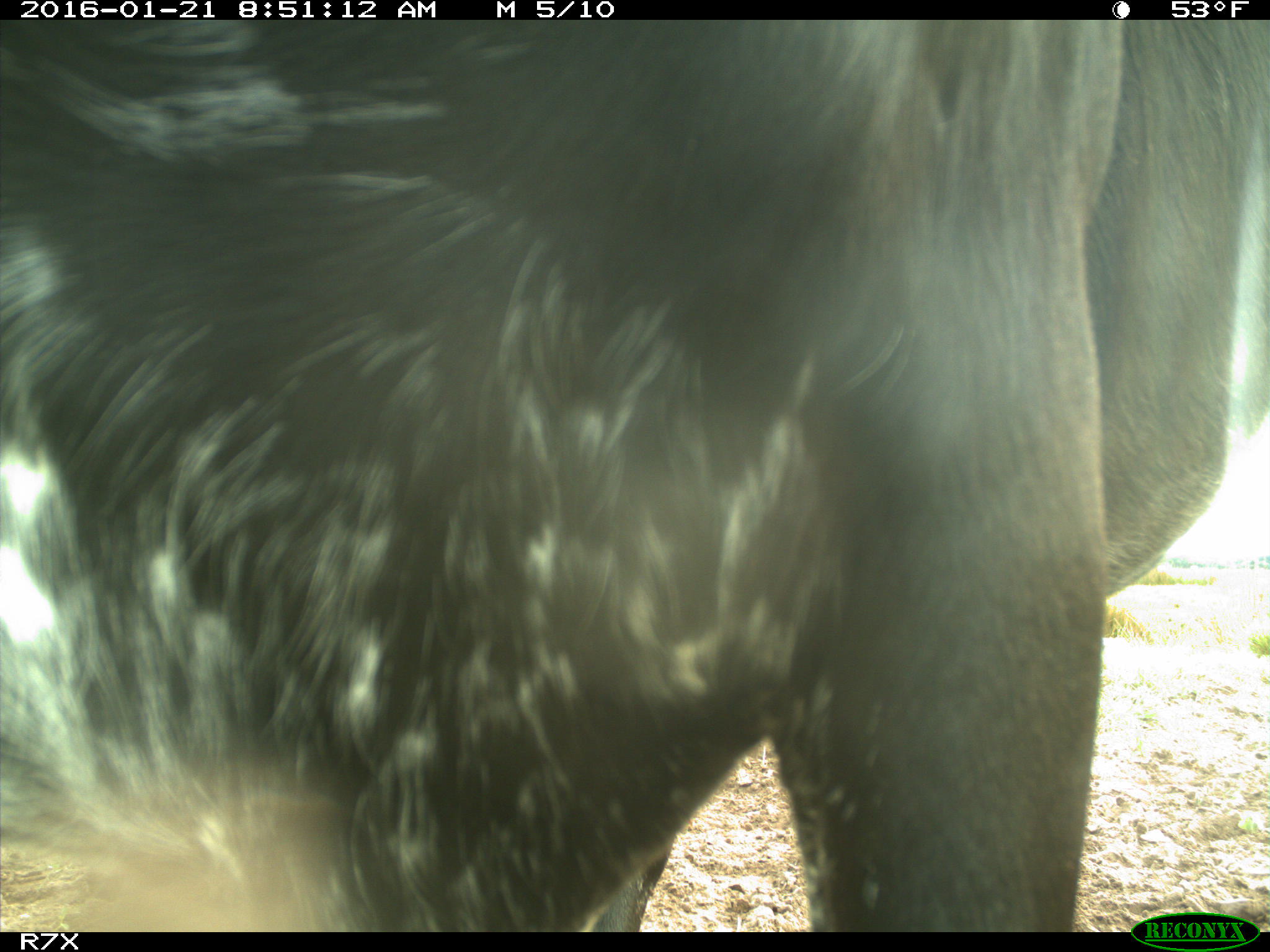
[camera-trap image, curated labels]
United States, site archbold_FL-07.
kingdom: Animalia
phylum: Chordata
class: Mammalia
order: Artiodactyla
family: Bovidae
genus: Bos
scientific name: Bos taurus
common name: domestic cow